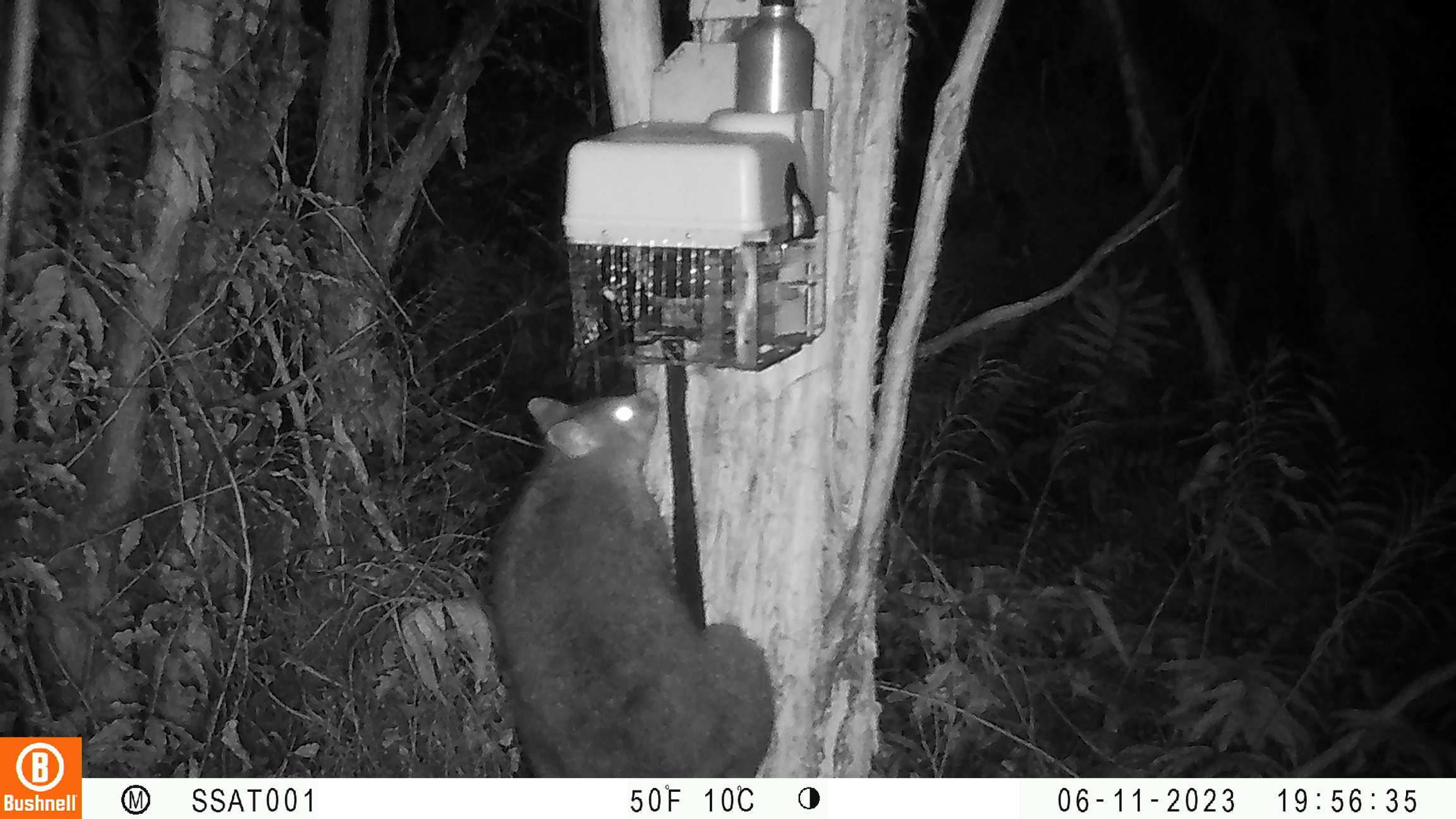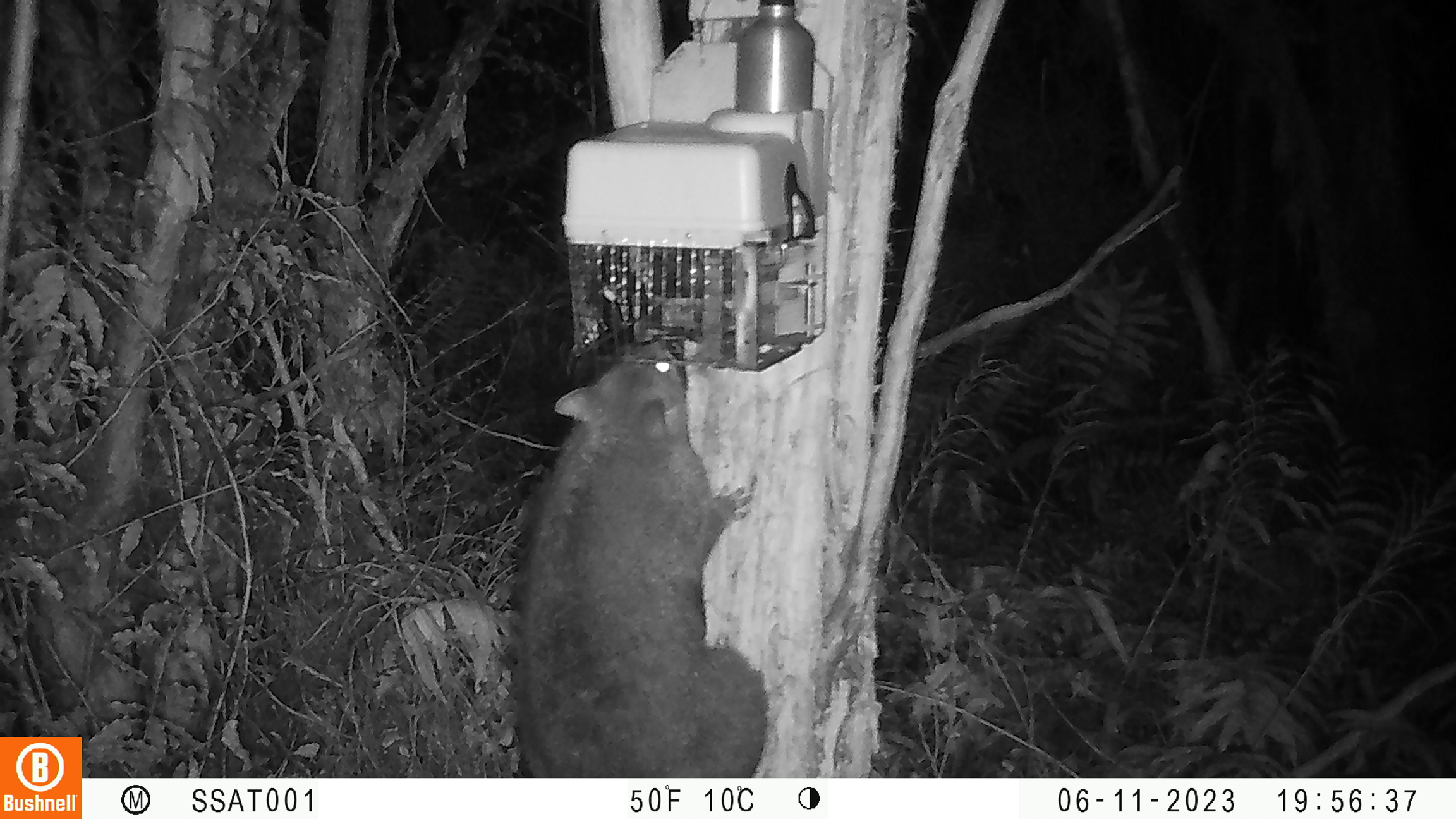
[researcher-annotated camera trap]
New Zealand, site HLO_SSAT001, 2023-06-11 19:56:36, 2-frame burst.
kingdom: Animalia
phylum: Chordata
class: Mammalia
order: Diprotodontia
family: Phalangeridae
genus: Trichosurus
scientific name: Trichosurus vulpecula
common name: common brushtail possum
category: possum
Possum (common brushtail possum) (Trichosurus vulpecula).